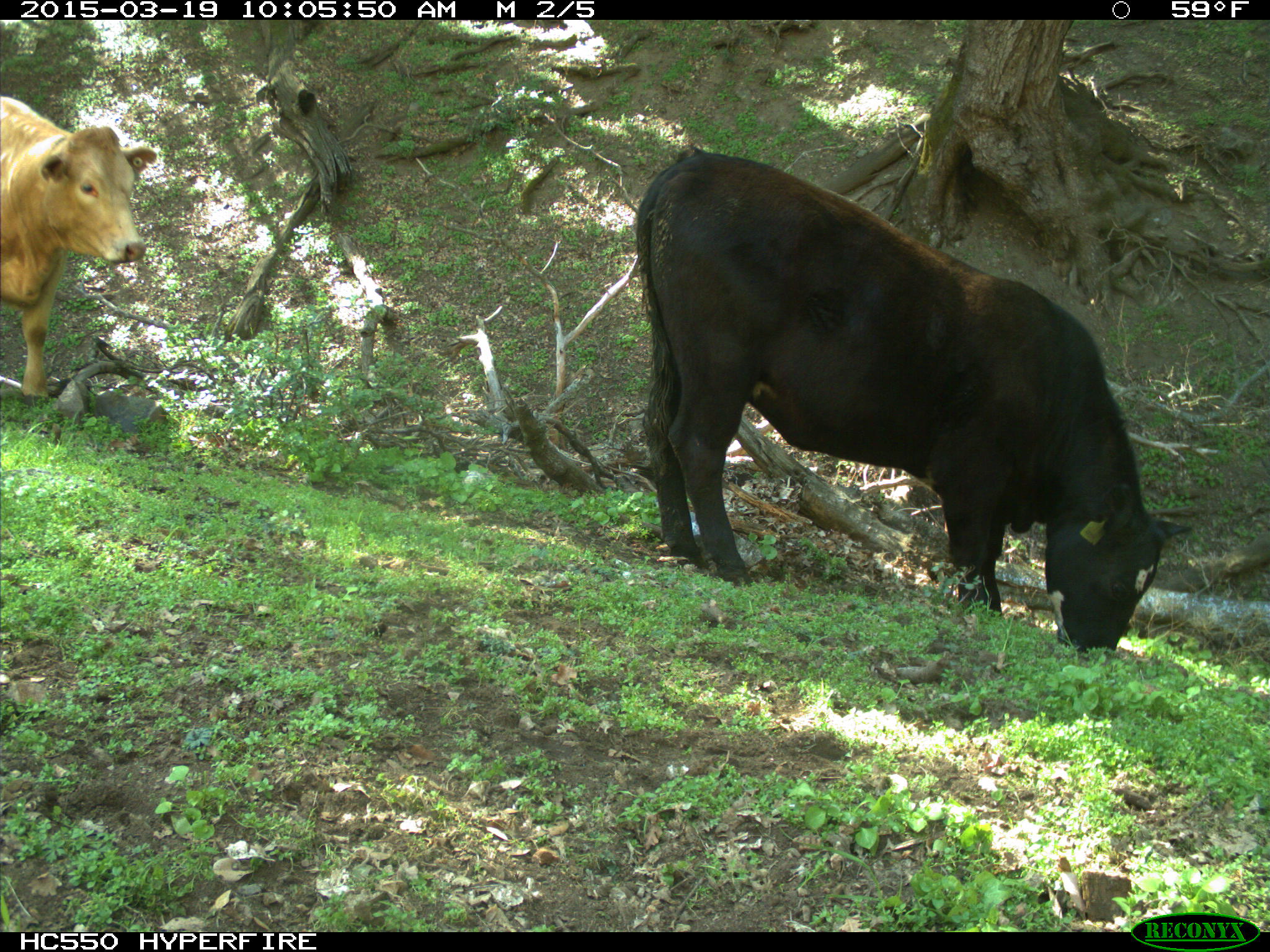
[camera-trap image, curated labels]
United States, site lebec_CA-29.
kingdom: Animalia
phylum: Chordata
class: Mammalia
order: Artiodactyla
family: Bovidae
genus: Bos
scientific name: Bos taurus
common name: domestic cow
Bos taurus (domestic cow).